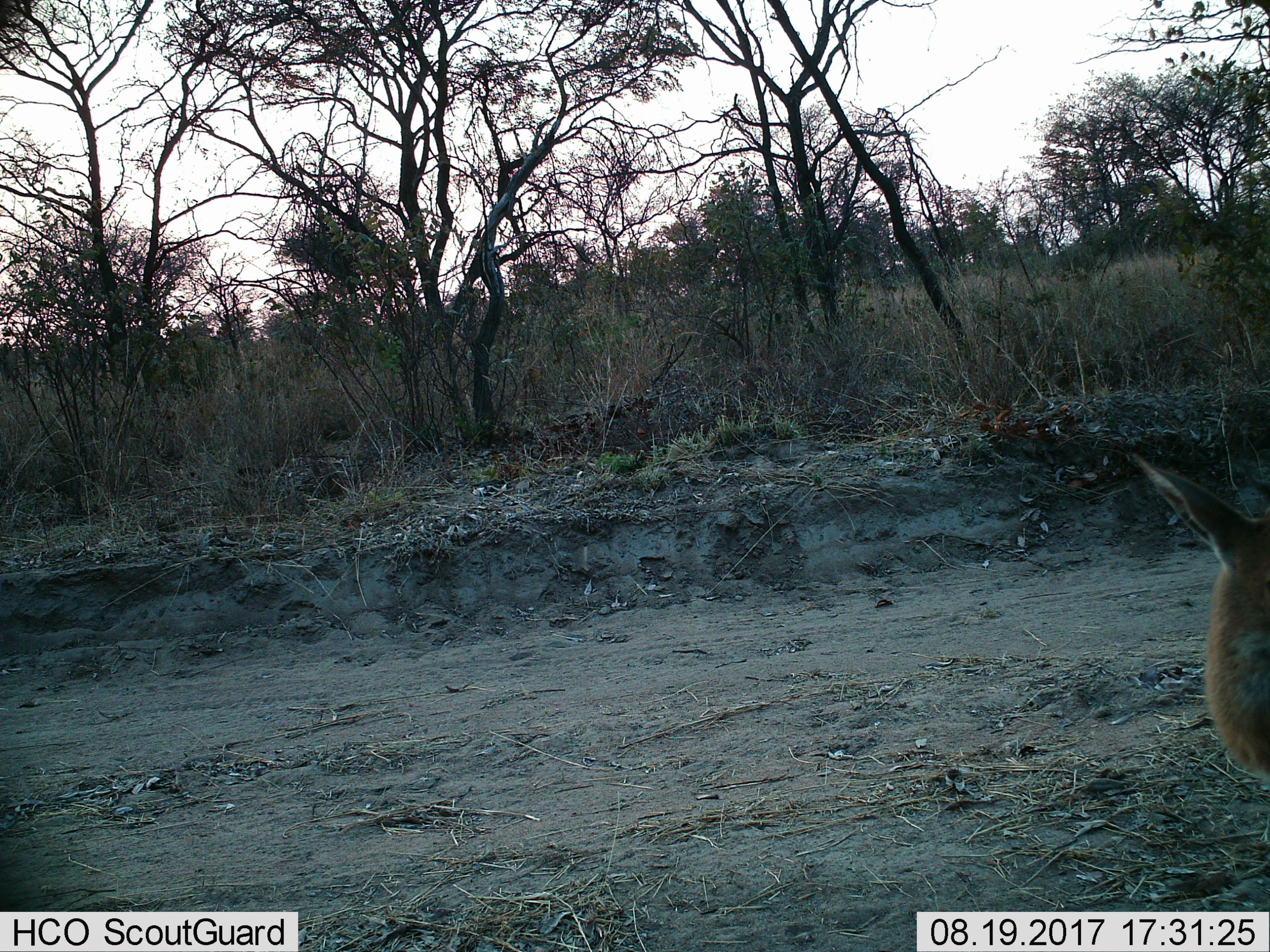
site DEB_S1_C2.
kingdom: Animalia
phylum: Chordata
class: Mammalia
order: Artiodactyla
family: Bovidae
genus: Aepyceros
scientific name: Aepyceros melampus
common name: impala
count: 1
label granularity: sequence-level